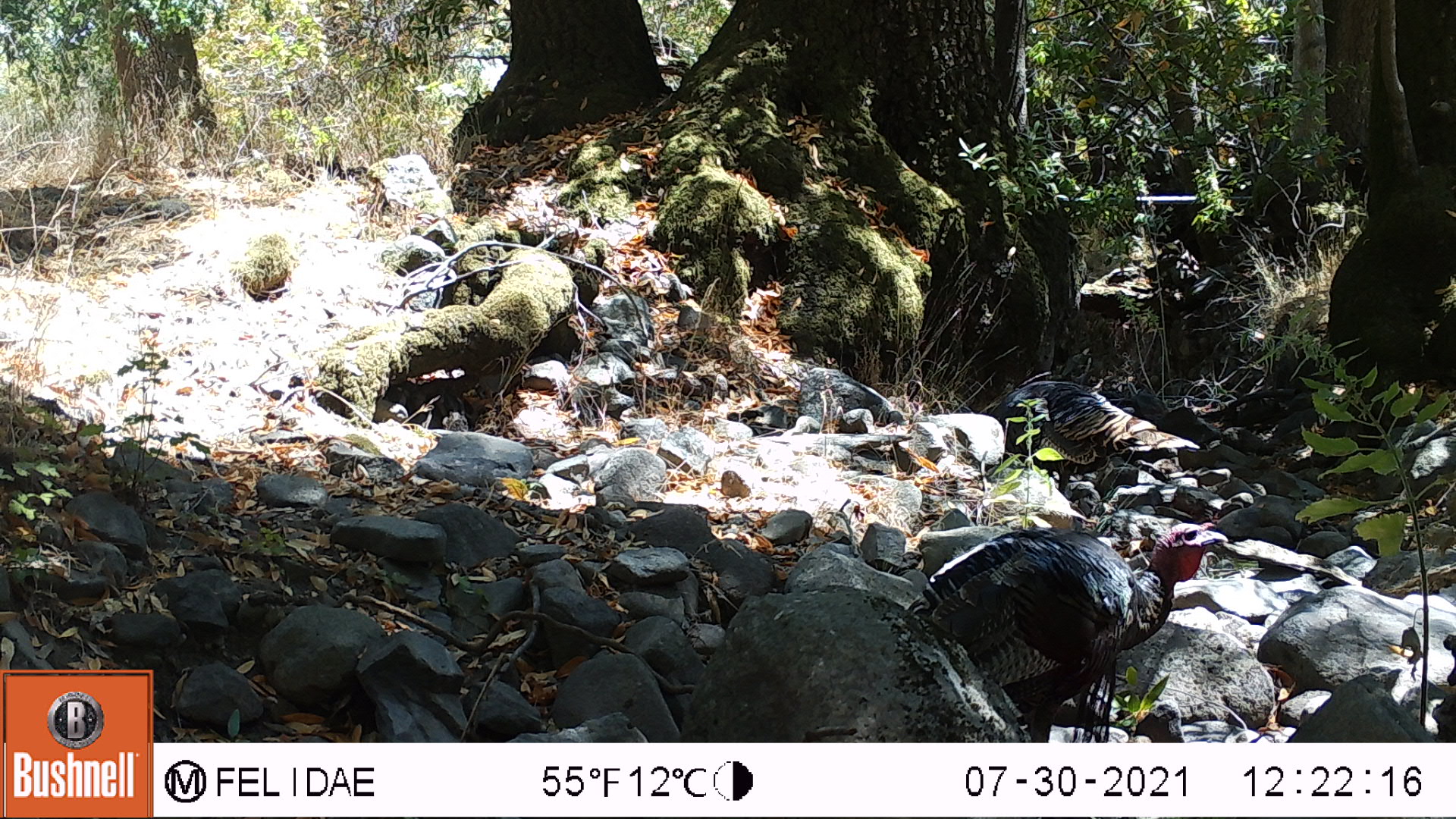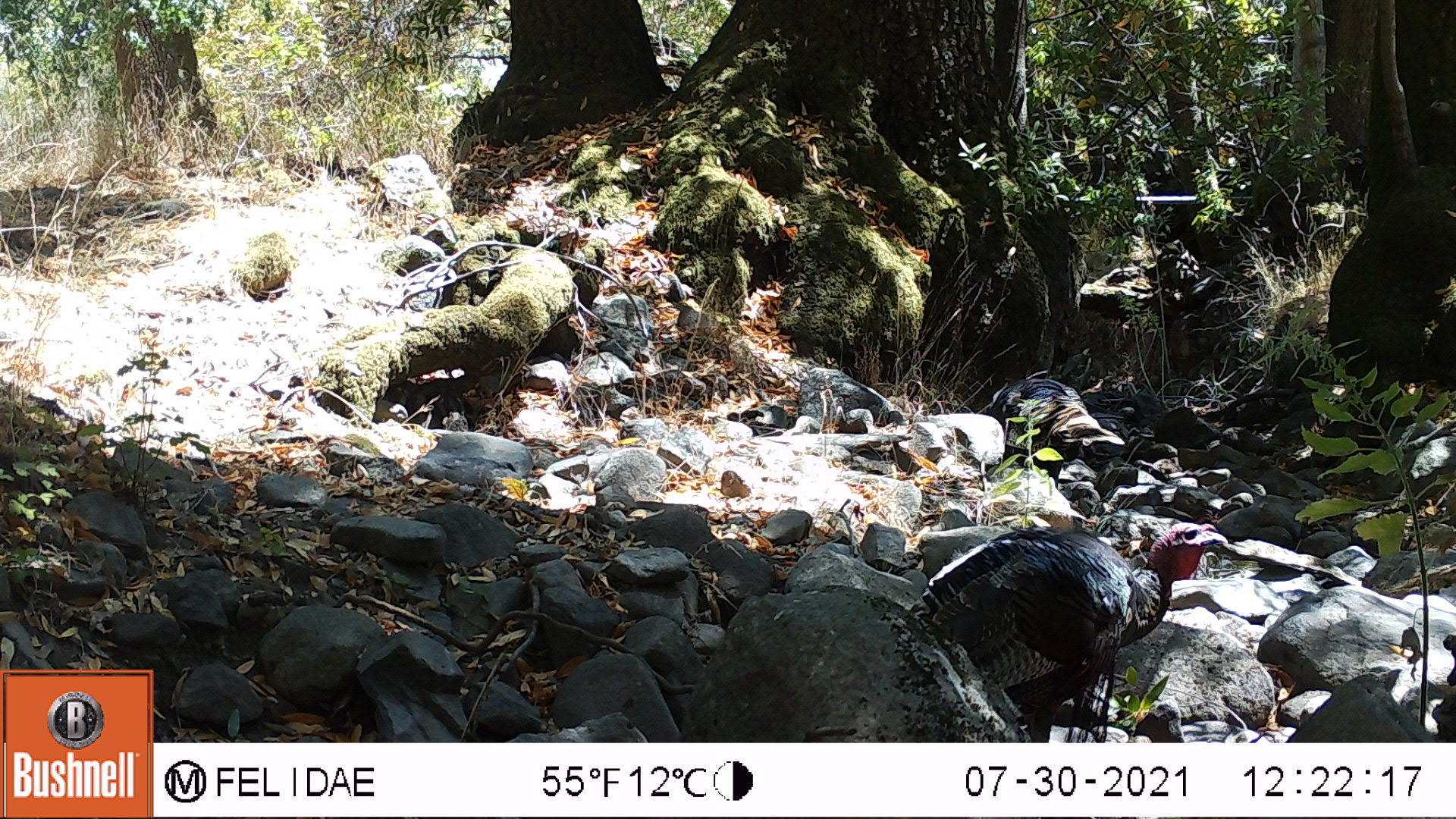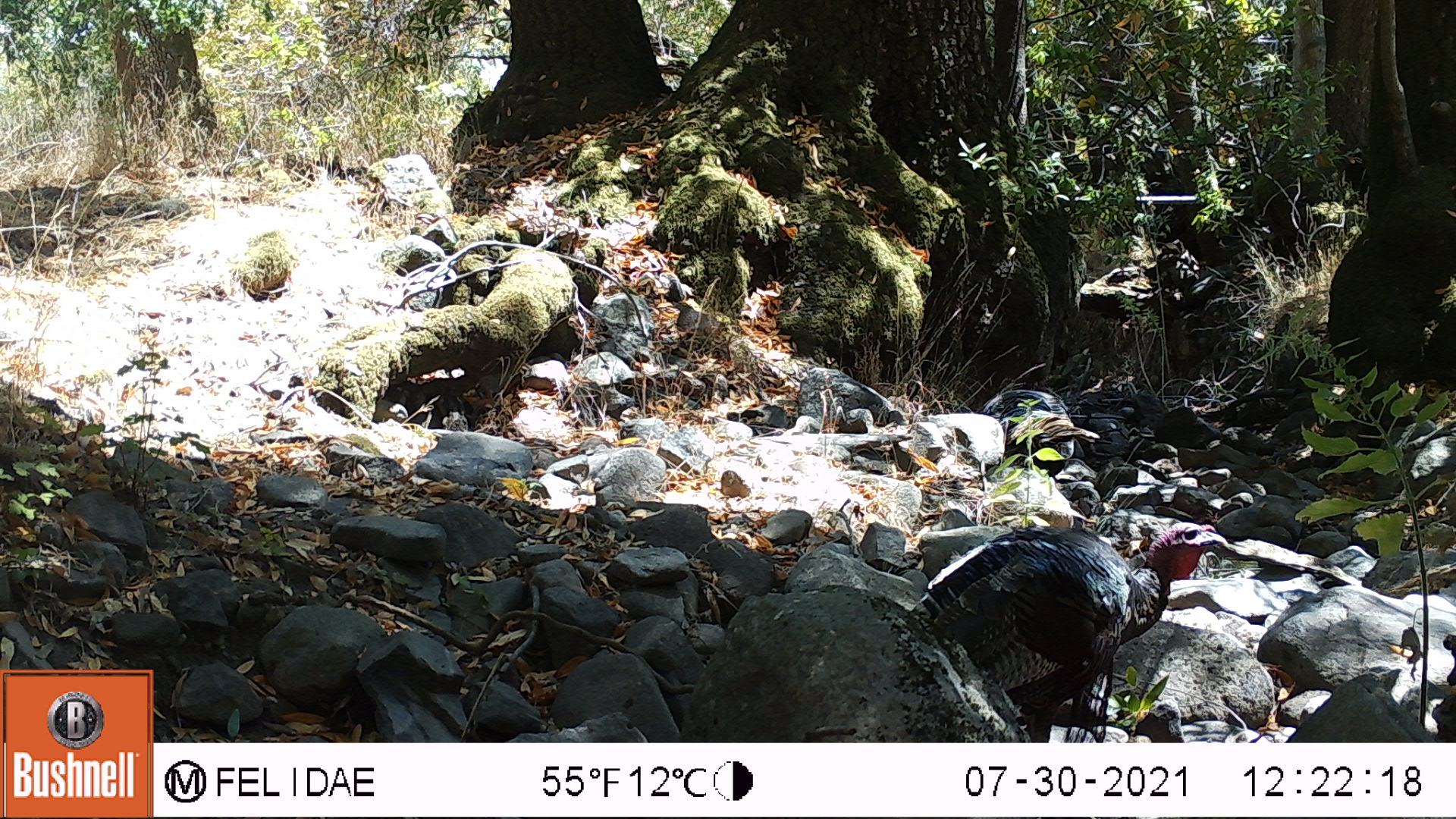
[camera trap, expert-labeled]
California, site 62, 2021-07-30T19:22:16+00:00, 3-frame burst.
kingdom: Animalia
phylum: Chordata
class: Aves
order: Galliformes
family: Phasianidae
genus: Meleagris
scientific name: Meleagris gallopavo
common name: turkey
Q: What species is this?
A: Turkey (Meleagris gallopavo).